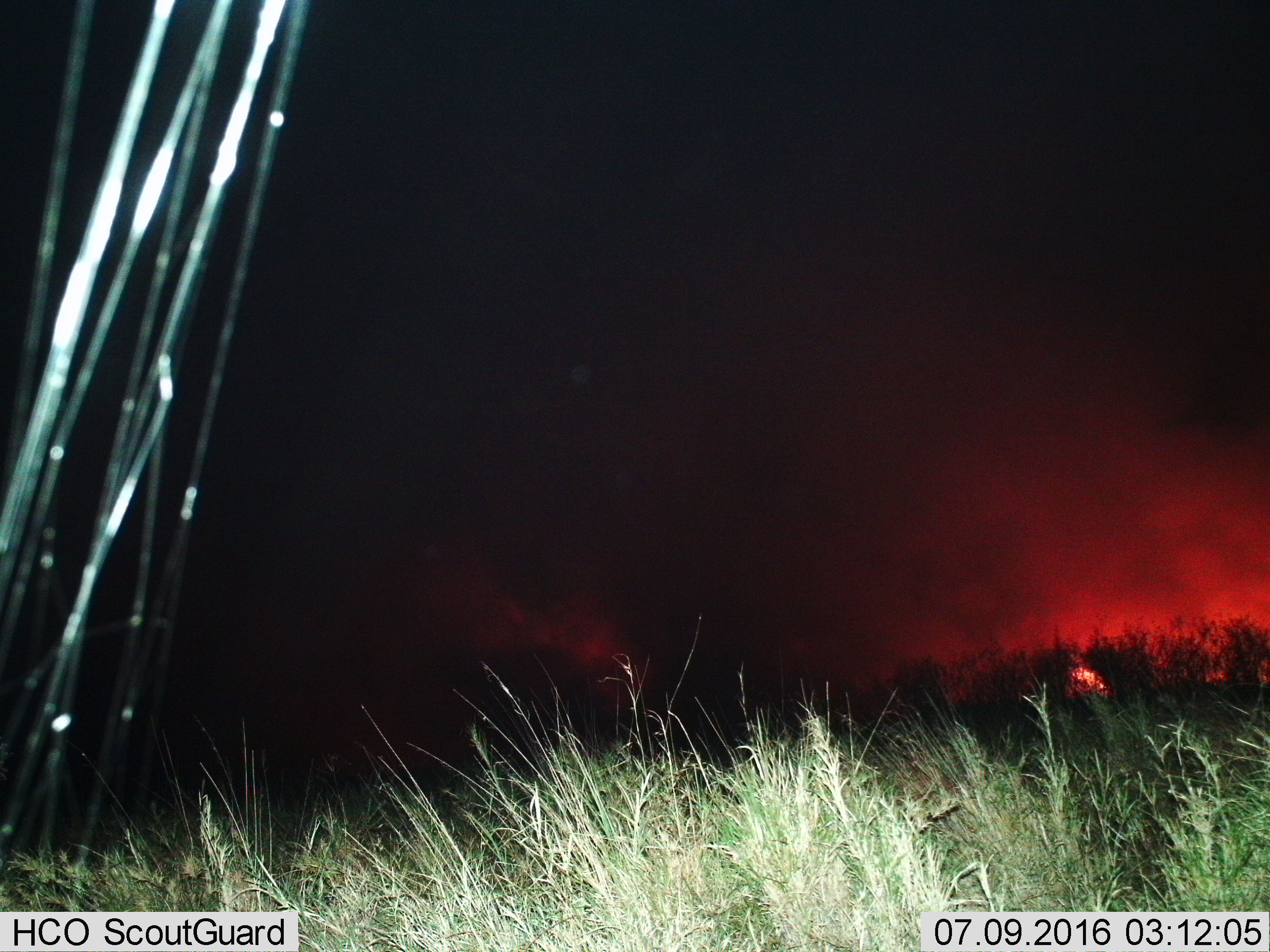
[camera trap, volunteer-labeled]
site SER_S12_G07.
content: unidentified animal